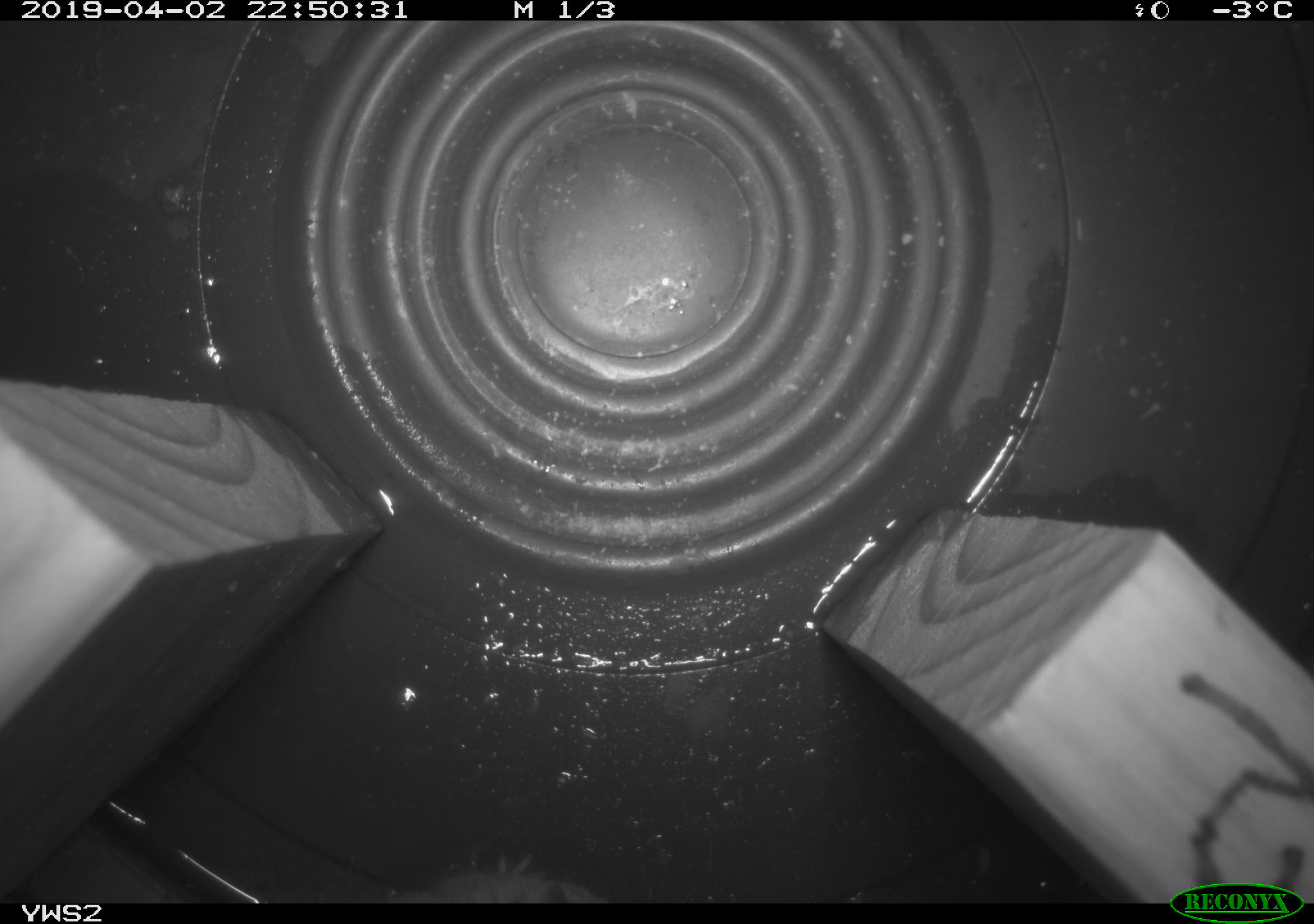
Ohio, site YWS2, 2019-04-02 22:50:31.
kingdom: Animalia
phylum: Chordata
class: Mammalia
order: Rodentia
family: Cricetidae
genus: Peromyscus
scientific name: Peromyscus leucopus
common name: white-footed mouse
White-footed mouse (Peromyscus leucopus).